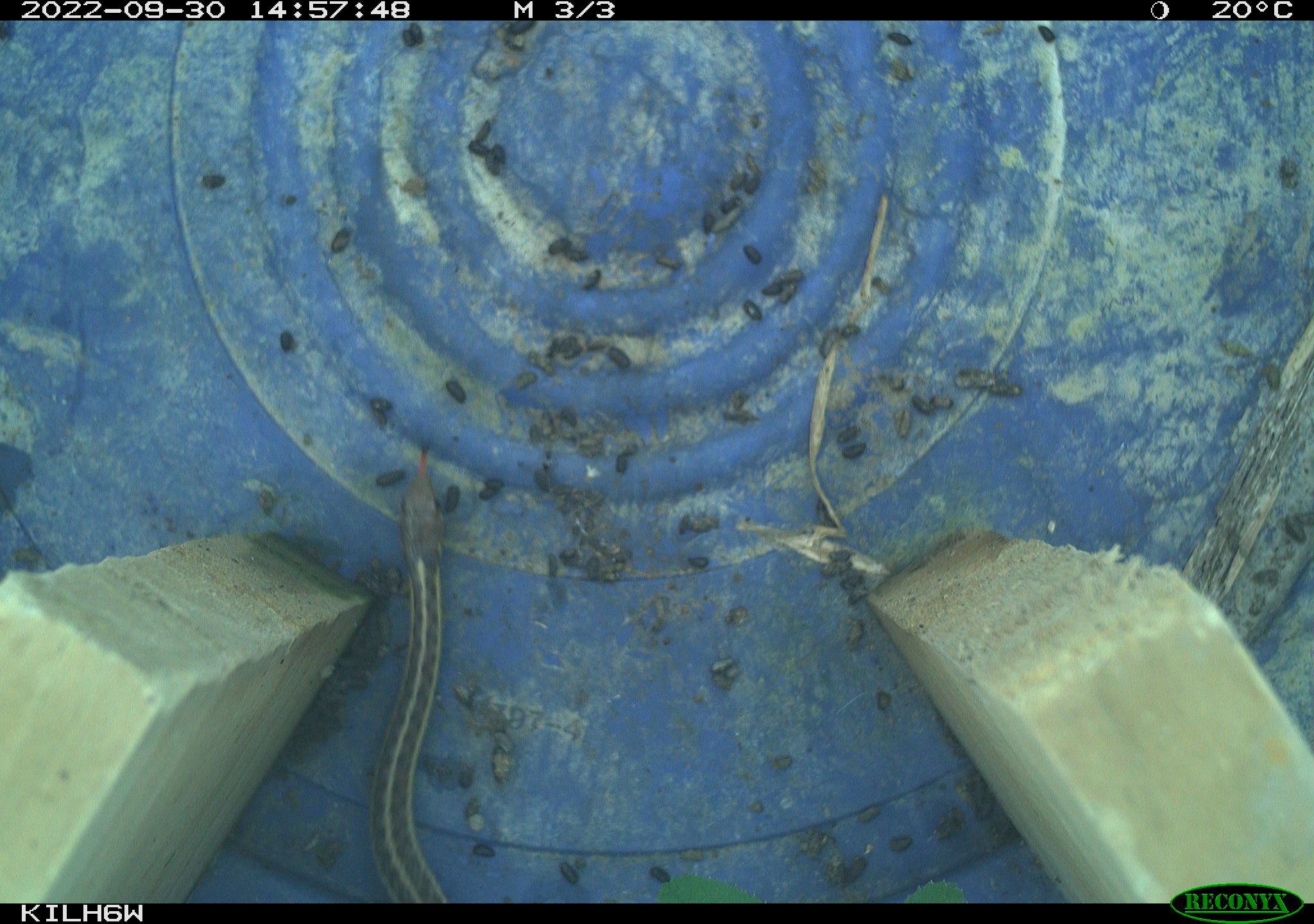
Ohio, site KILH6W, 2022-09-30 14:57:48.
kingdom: Animalia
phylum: Chordata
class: Reptilia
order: Squamata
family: Colubridae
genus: Thamnophis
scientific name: Thamnophis sirtalis sirtalis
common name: eastern gartersnake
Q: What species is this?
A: Eastern gartersnake (Thamnophis sirtalis sirtalis).